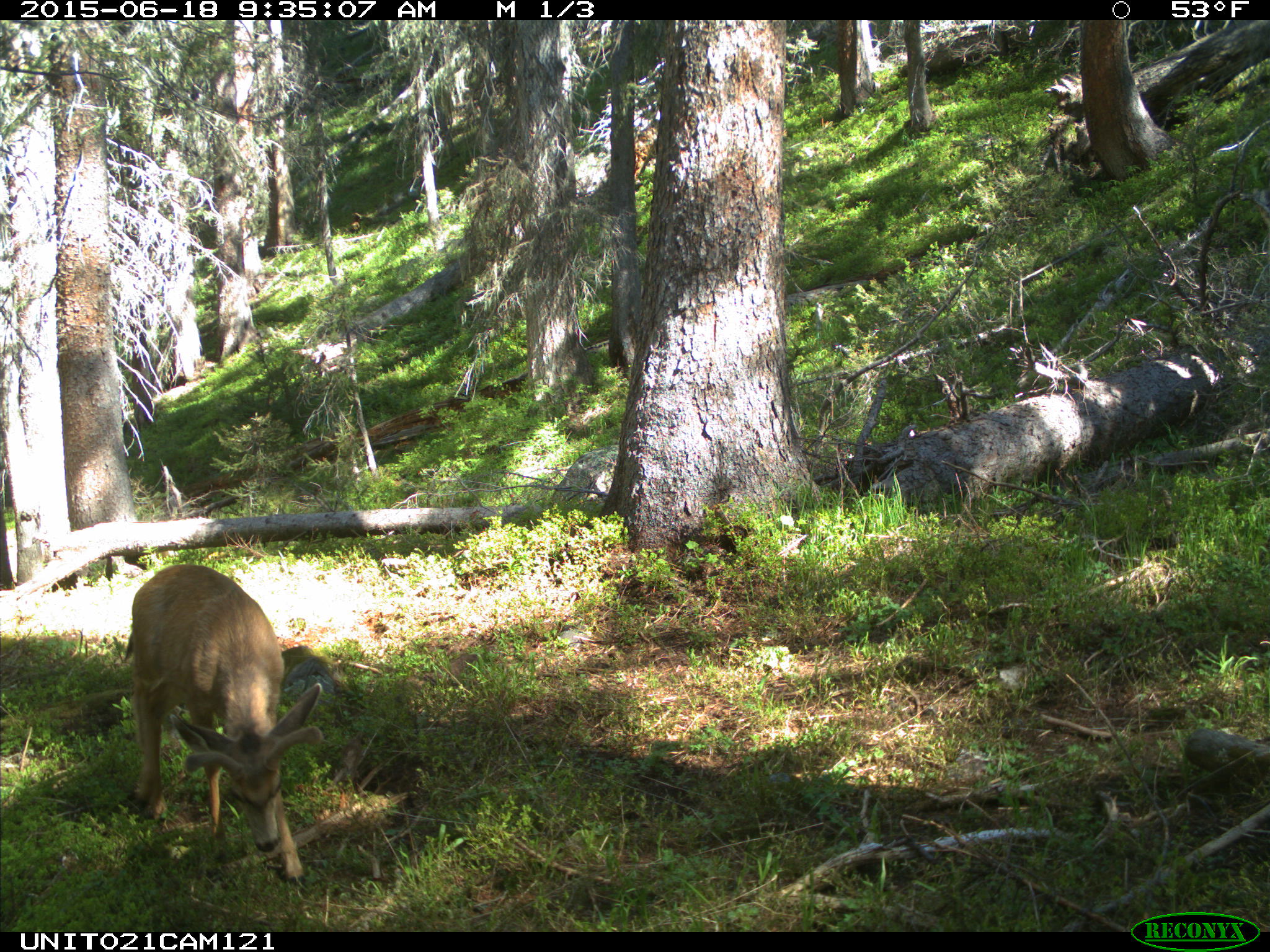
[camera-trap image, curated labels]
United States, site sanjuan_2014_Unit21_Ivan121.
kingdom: Animalia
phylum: Chordata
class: Mammalia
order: Artiodactyla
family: Cervidae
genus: Odocoileus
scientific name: Odocoileus hemionus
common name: mule deer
Odocoileus hemionus (mule deer).